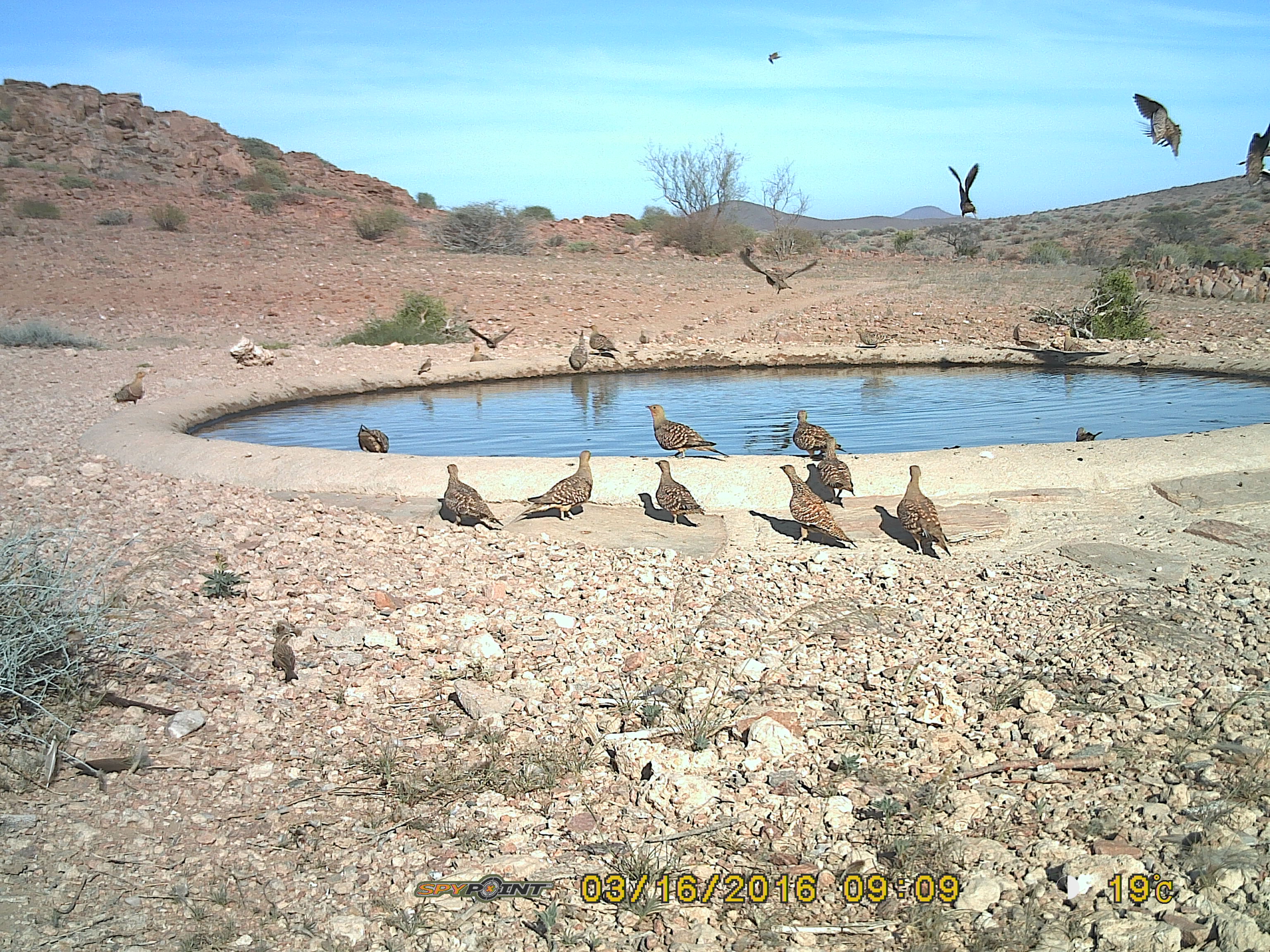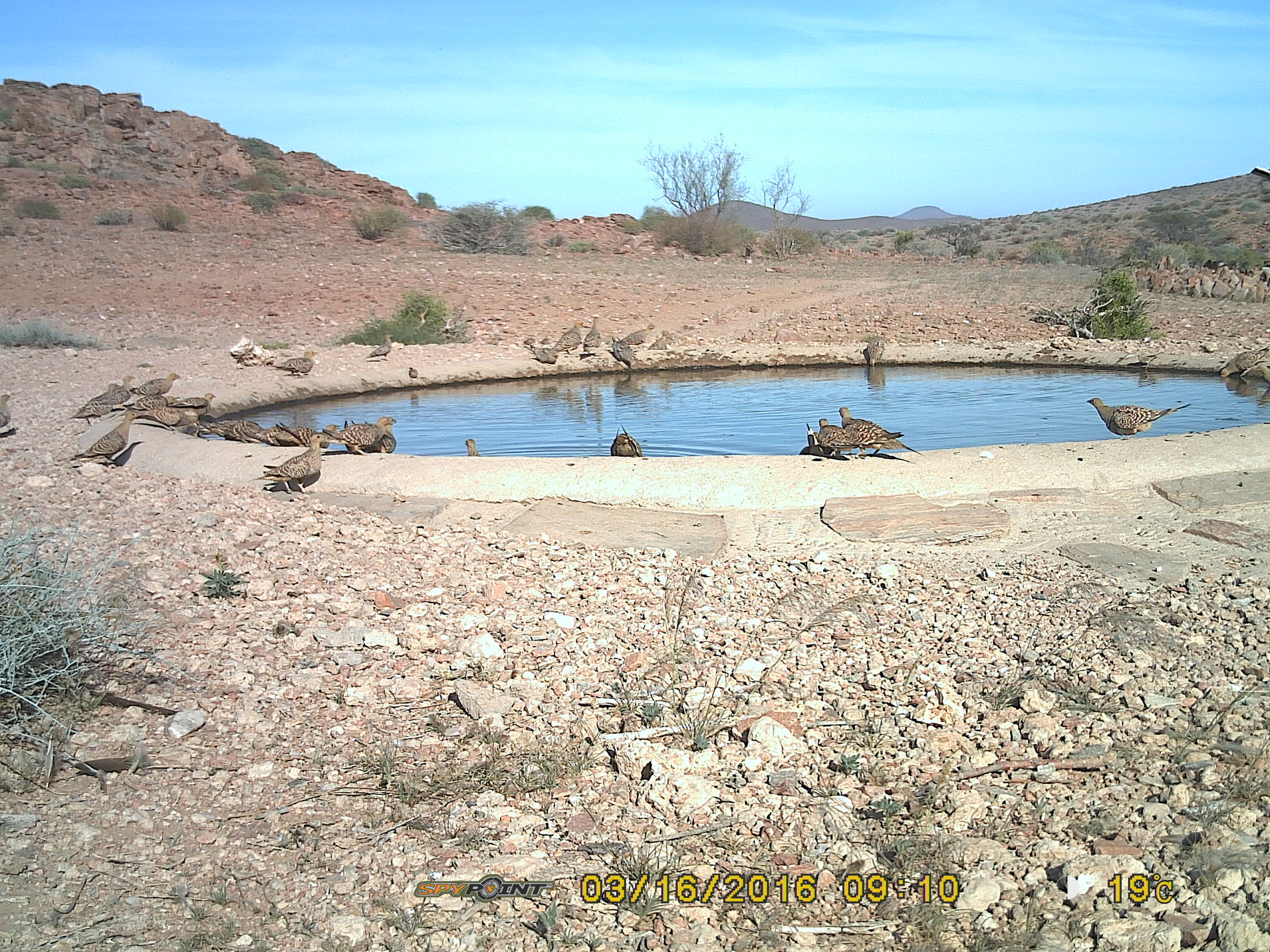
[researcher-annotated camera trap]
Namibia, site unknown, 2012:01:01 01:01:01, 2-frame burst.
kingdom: Animalia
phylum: Chordata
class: Aves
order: Pterocliformes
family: Pteroclidae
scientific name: Pteroclidae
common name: sandgrouse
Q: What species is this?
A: Pteroclidae (sandgrouse).